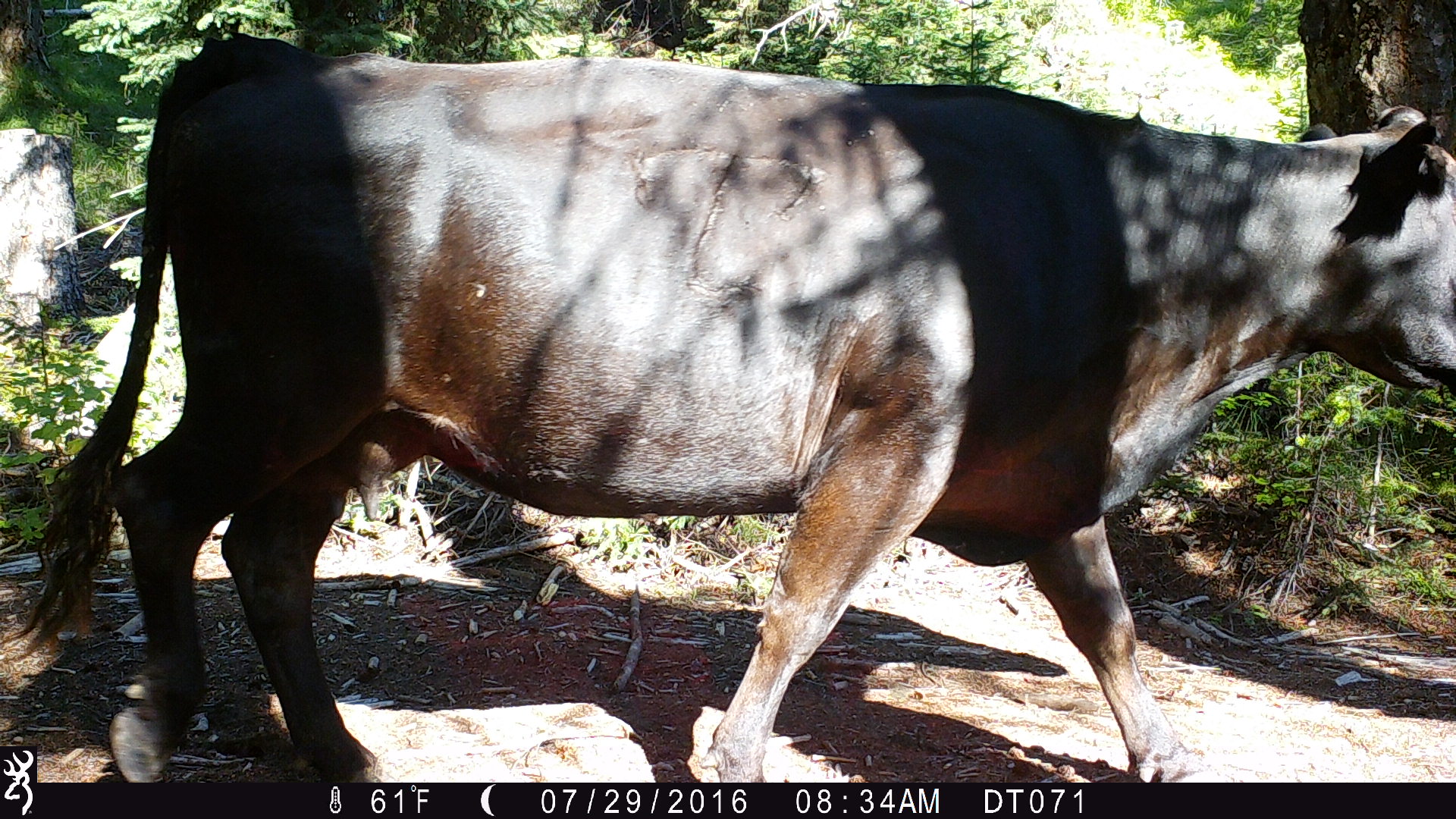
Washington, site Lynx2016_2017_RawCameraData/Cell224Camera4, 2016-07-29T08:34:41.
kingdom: Animalia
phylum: Chordata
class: Mammalia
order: Artiodactyla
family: Bovidae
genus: Bos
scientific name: Bos taurus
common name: domestic cattle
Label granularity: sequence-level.